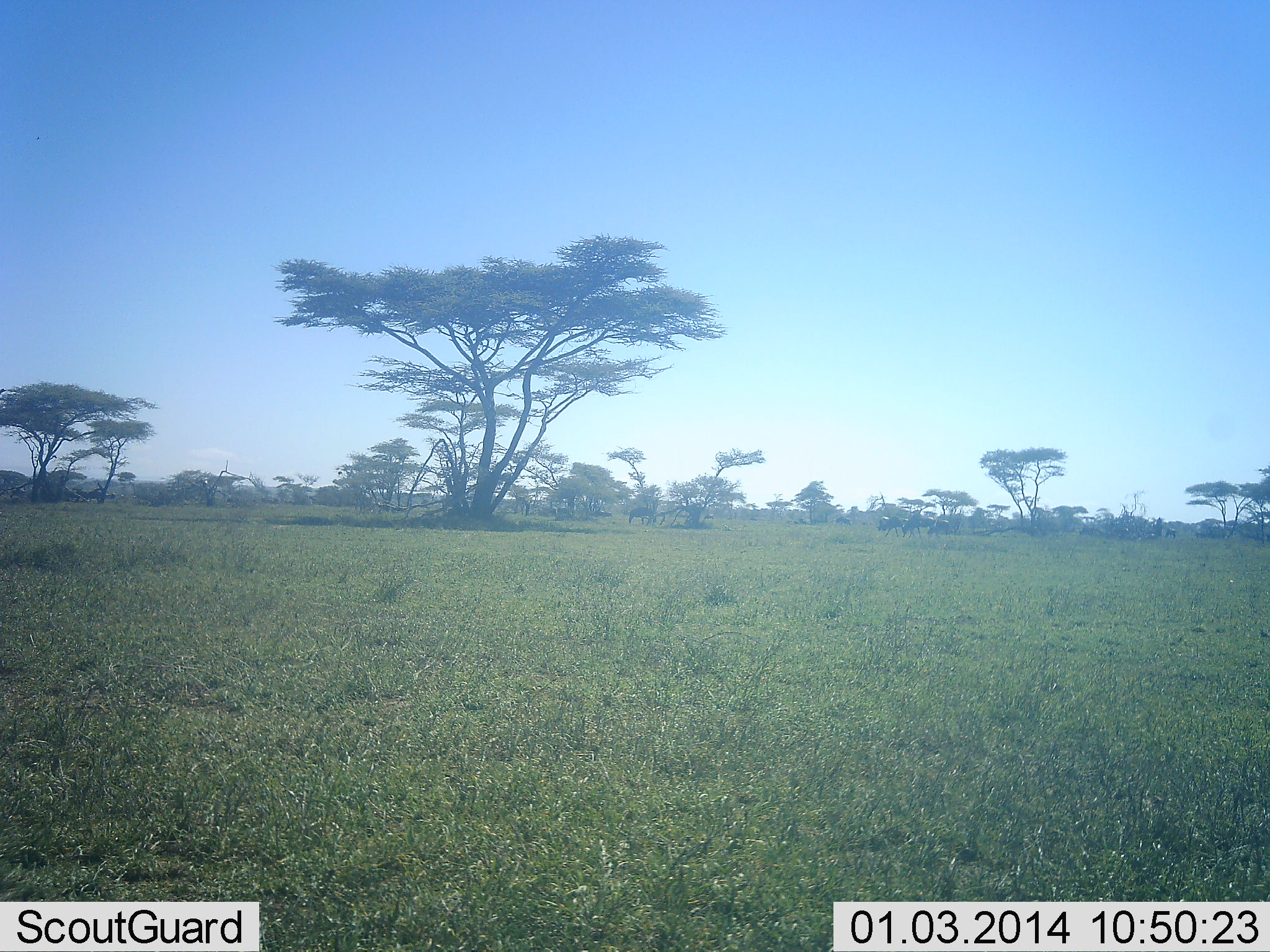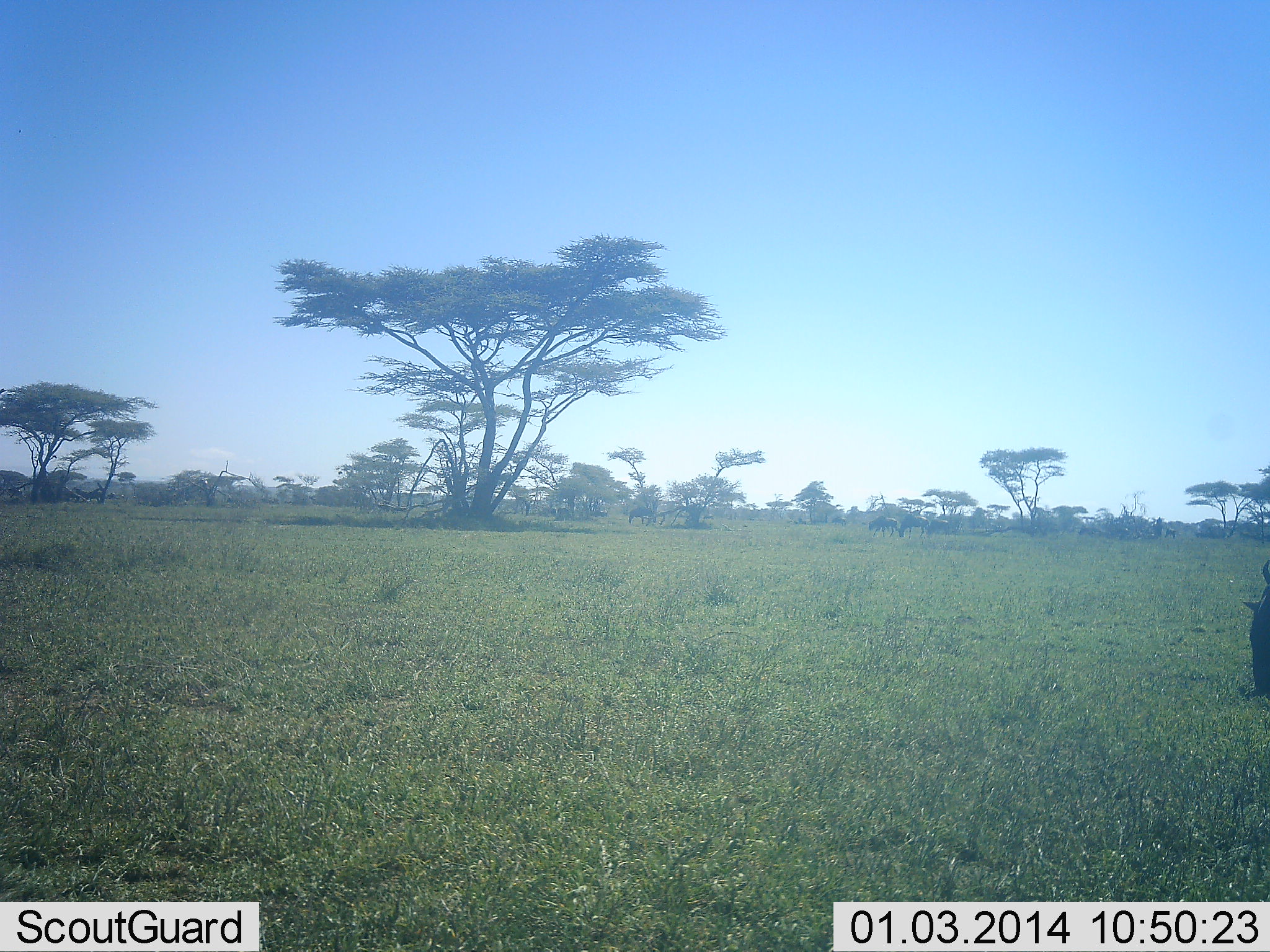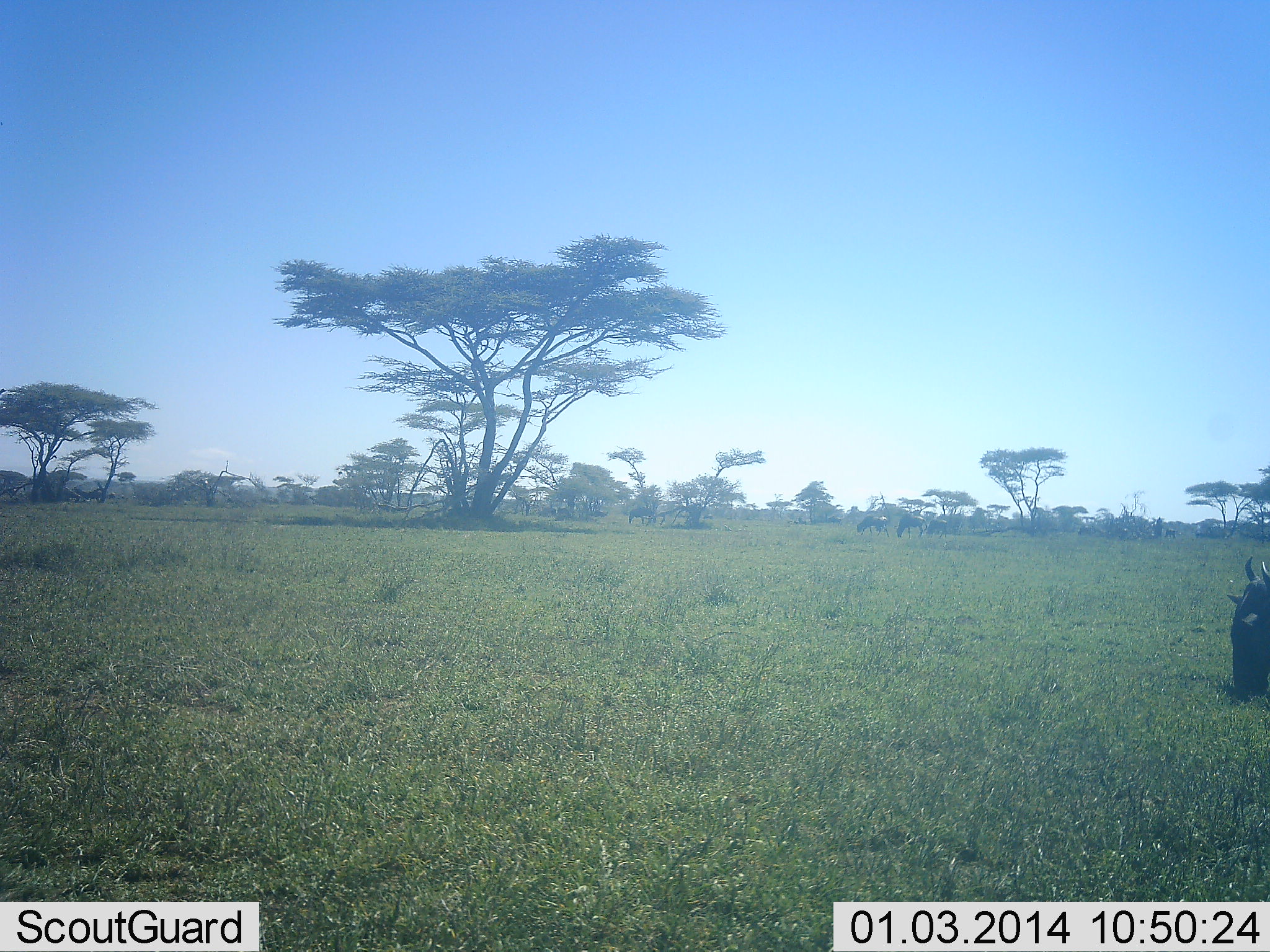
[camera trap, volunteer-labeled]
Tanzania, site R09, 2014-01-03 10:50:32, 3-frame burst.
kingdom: Animalia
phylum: Chordata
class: Mammalia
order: Artiodactyla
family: Bovidae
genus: Connochaetes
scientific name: Connochaetes taurinus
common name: blue wildebeest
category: wildebeest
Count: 1.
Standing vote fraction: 0%.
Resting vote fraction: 0%.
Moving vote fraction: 20%.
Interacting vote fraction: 0%.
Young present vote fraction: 0%.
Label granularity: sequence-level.